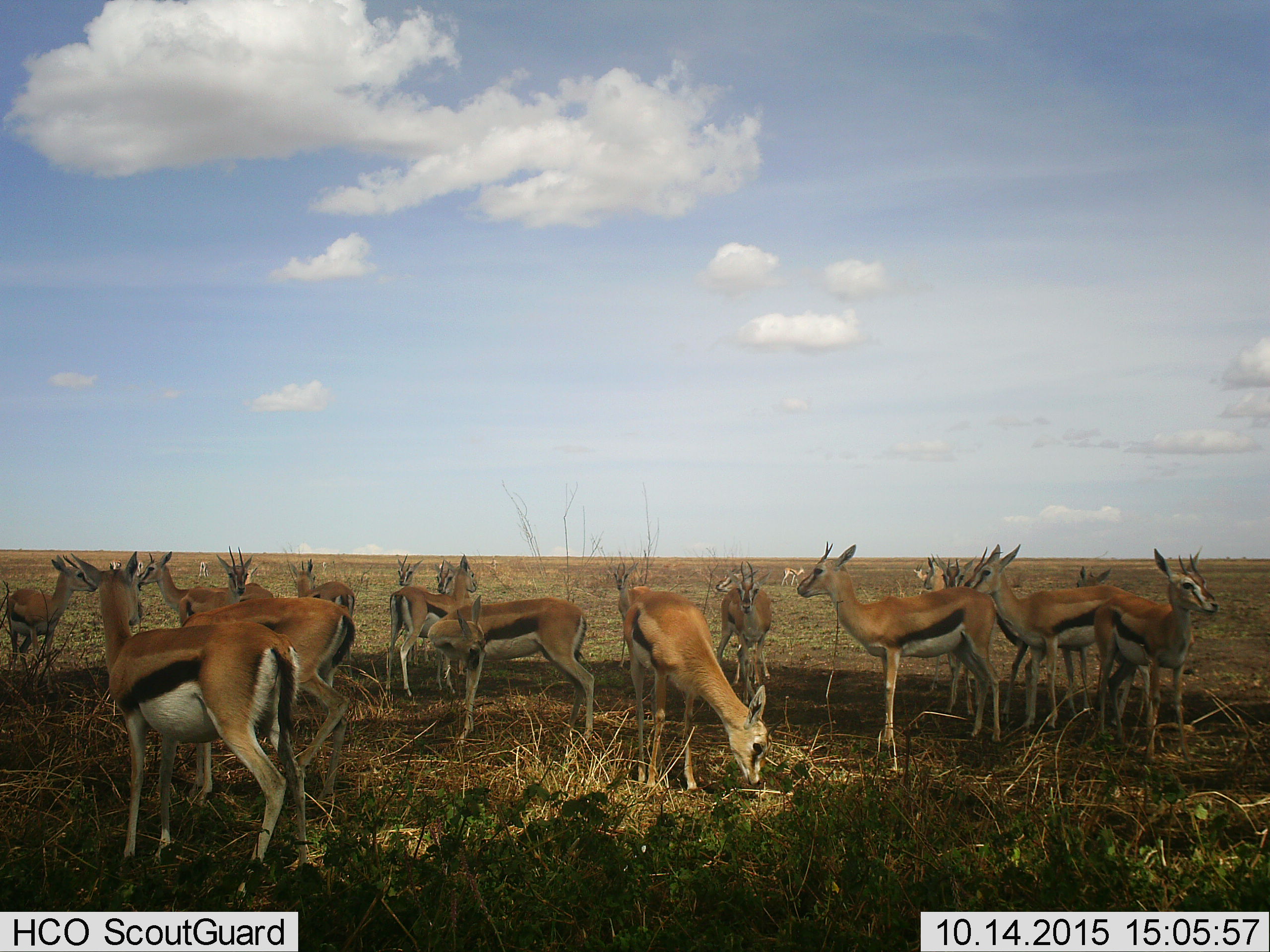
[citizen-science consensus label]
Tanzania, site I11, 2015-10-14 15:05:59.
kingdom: Animalia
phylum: Chordata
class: Mammalia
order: Artiodactyla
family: Bovidae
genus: Eudorcas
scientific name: Eudorcas thomsonii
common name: thomson's gazelle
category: gazellethomsons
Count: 11-50.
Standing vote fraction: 89%.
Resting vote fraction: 0%.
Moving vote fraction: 11%.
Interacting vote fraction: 11%.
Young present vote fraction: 11%.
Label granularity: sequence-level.